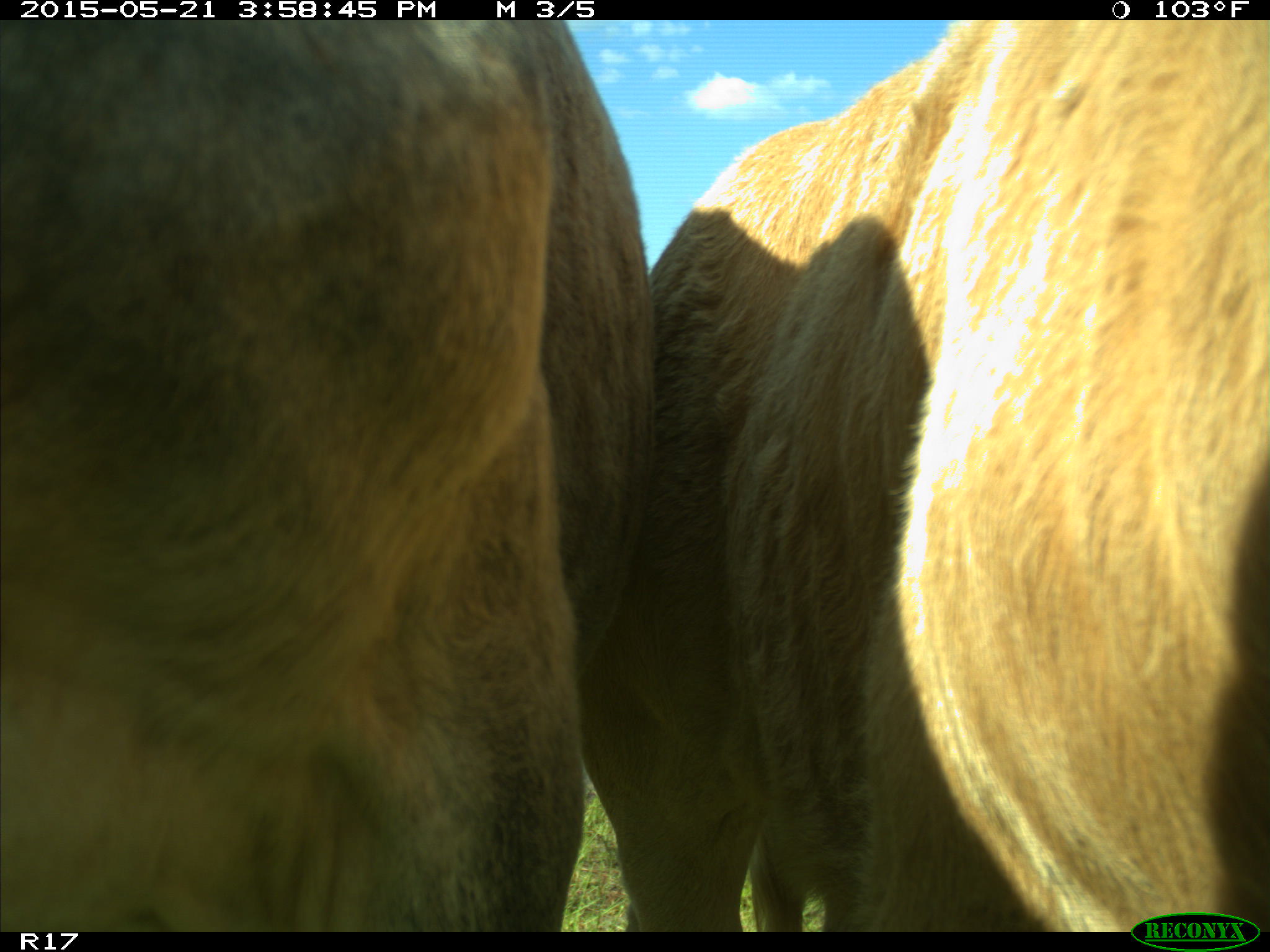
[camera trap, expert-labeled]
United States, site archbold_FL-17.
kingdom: Animalia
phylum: Chordata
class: Mammalia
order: Artiodactyla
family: Bovidae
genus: Bos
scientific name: Bos taurus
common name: domestic cow